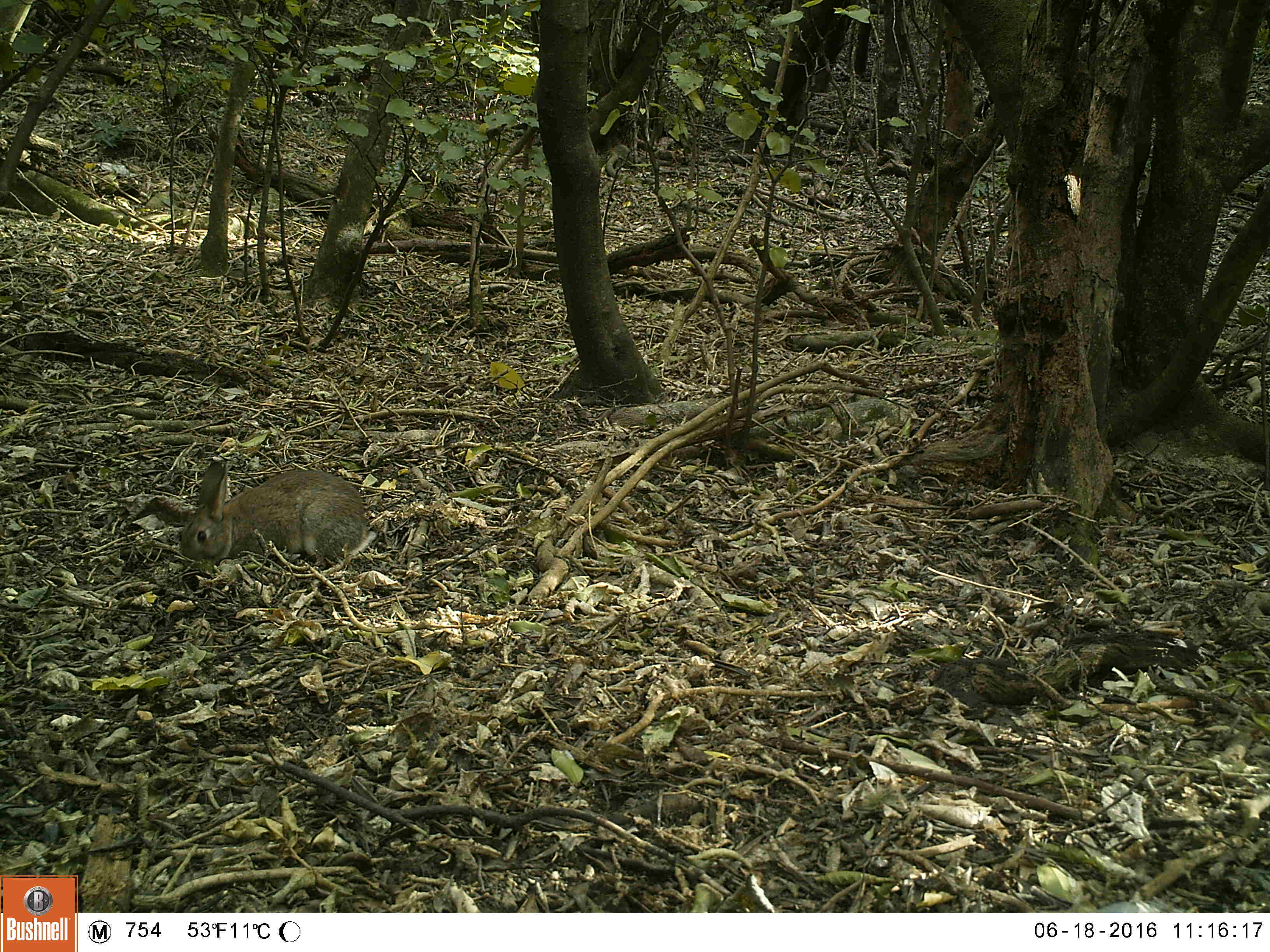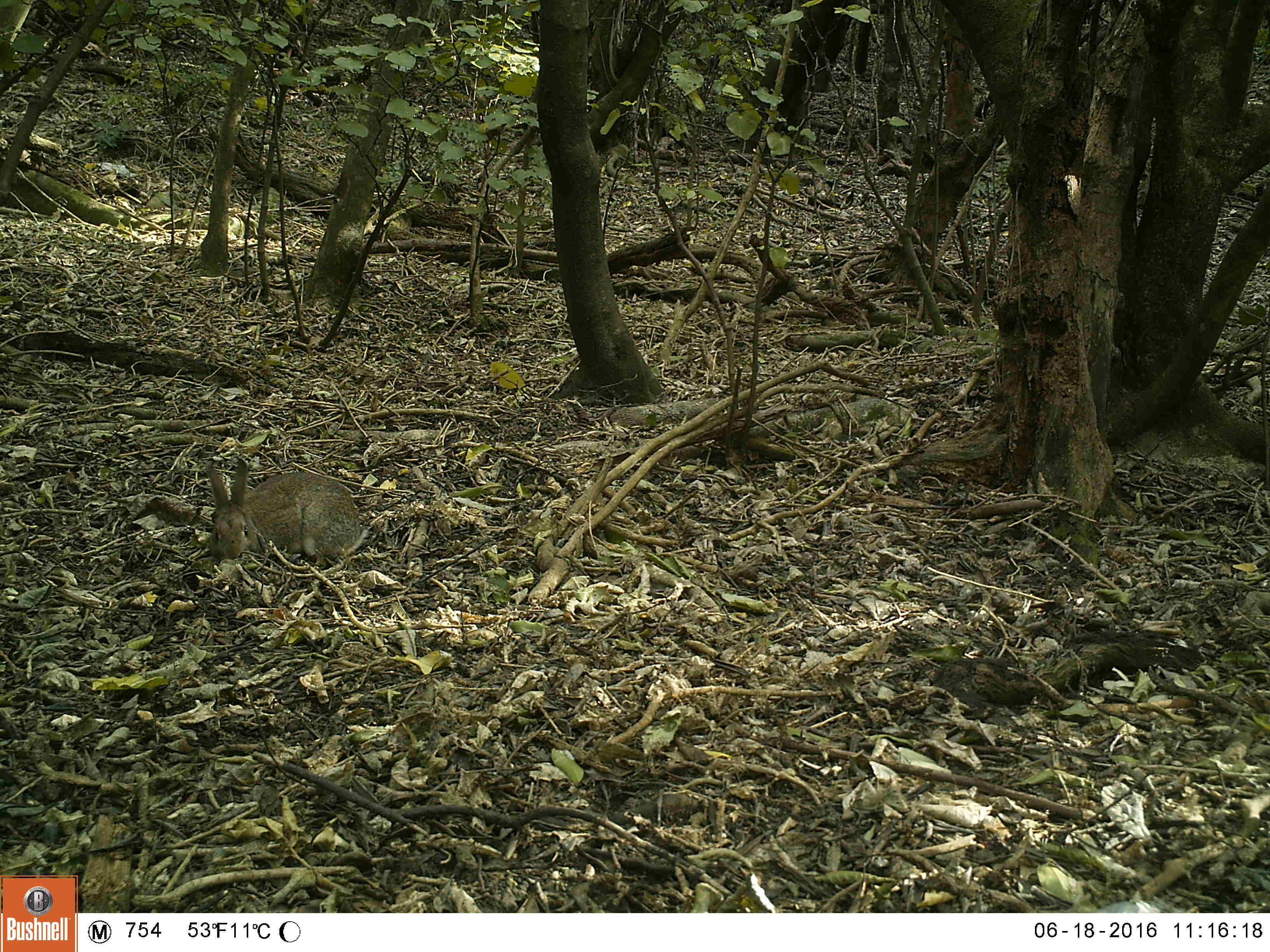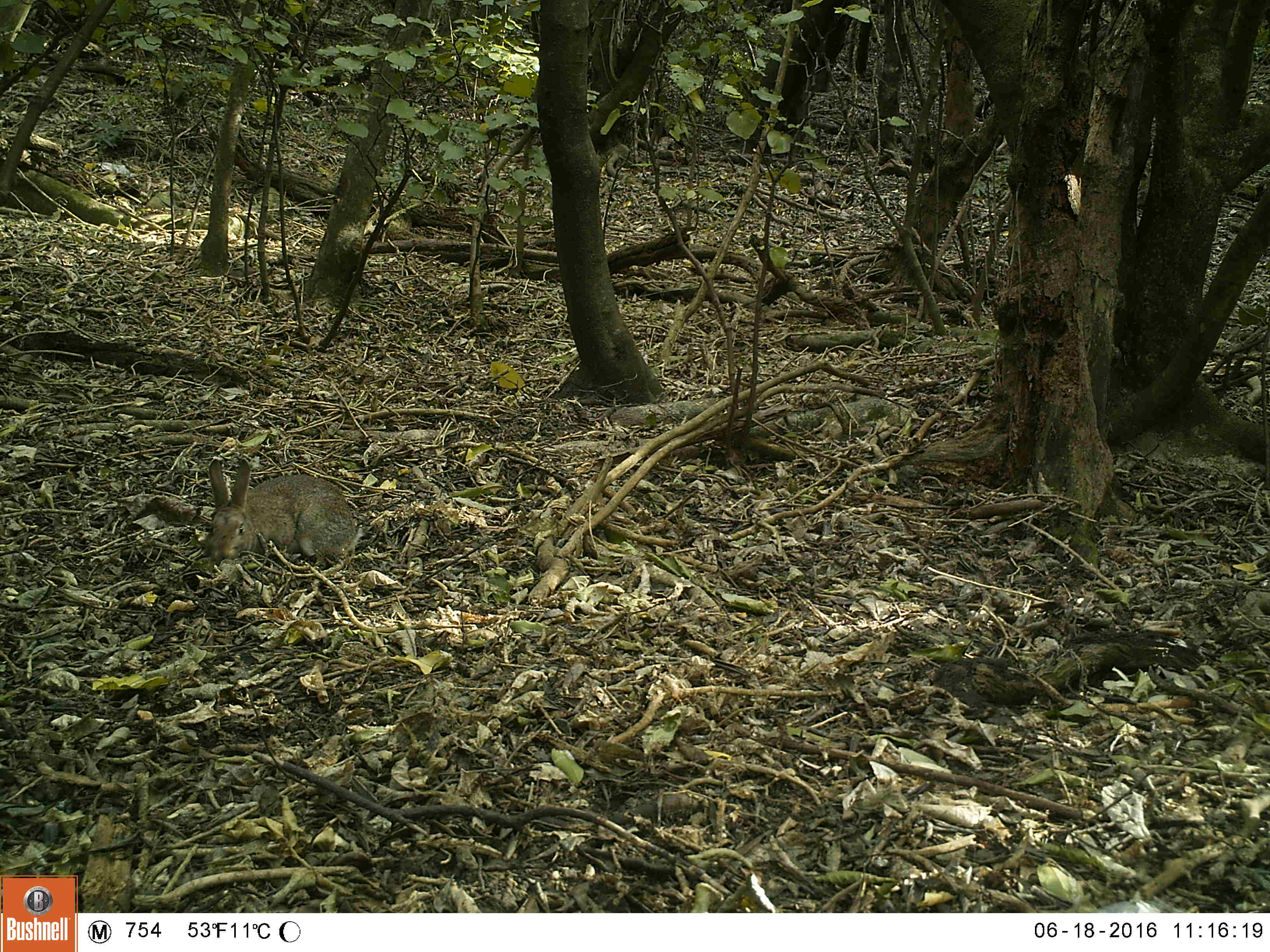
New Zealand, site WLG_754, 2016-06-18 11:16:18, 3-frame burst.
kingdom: Animalia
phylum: Chordata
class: Mammalia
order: Lagomorpha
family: Leporidae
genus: Oryctolagus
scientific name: Oryctolagus cuniculus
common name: european rabbit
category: rabbit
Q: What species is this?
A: Rabbit (european rabbit) (Oryctolagus cuniculus).